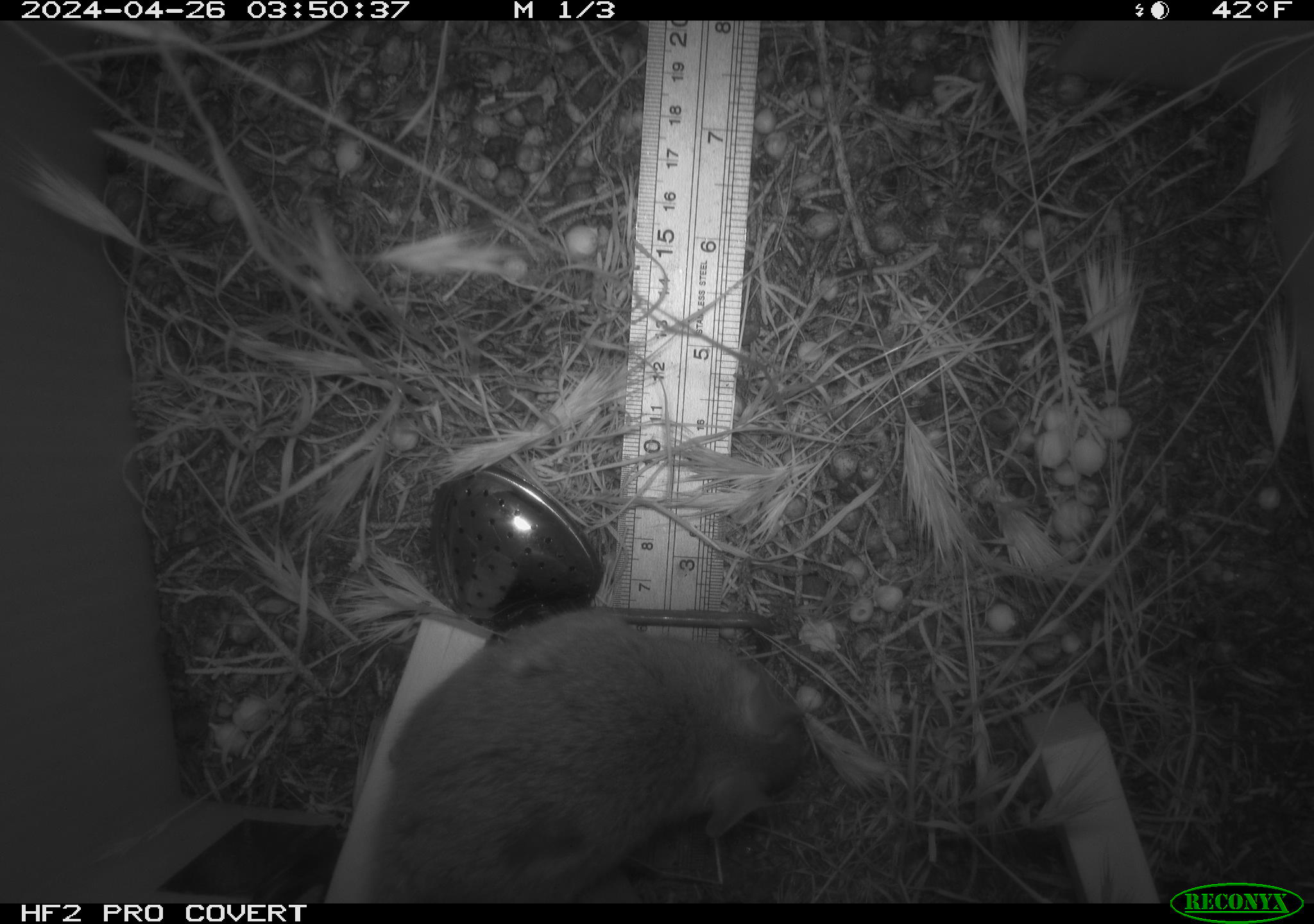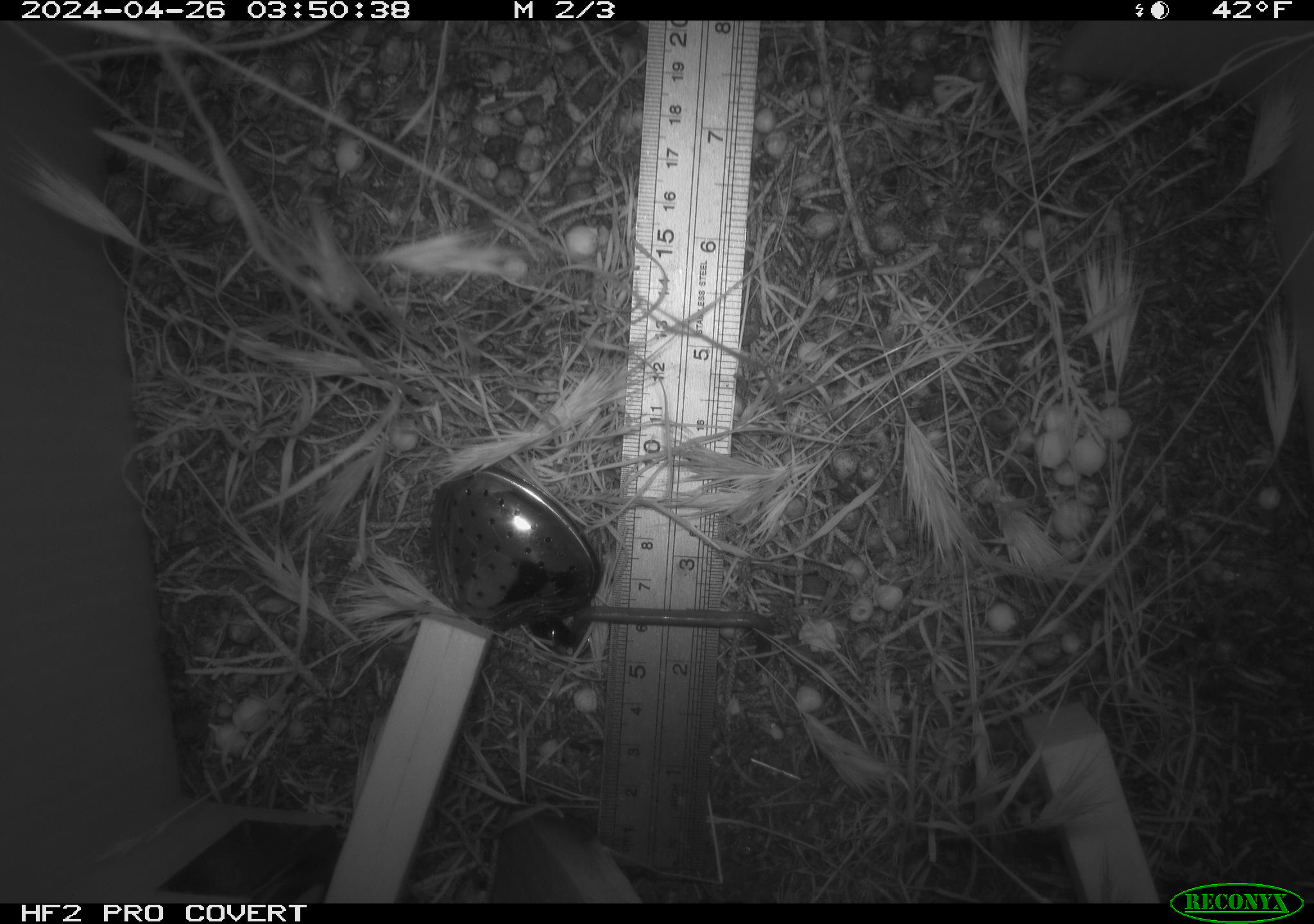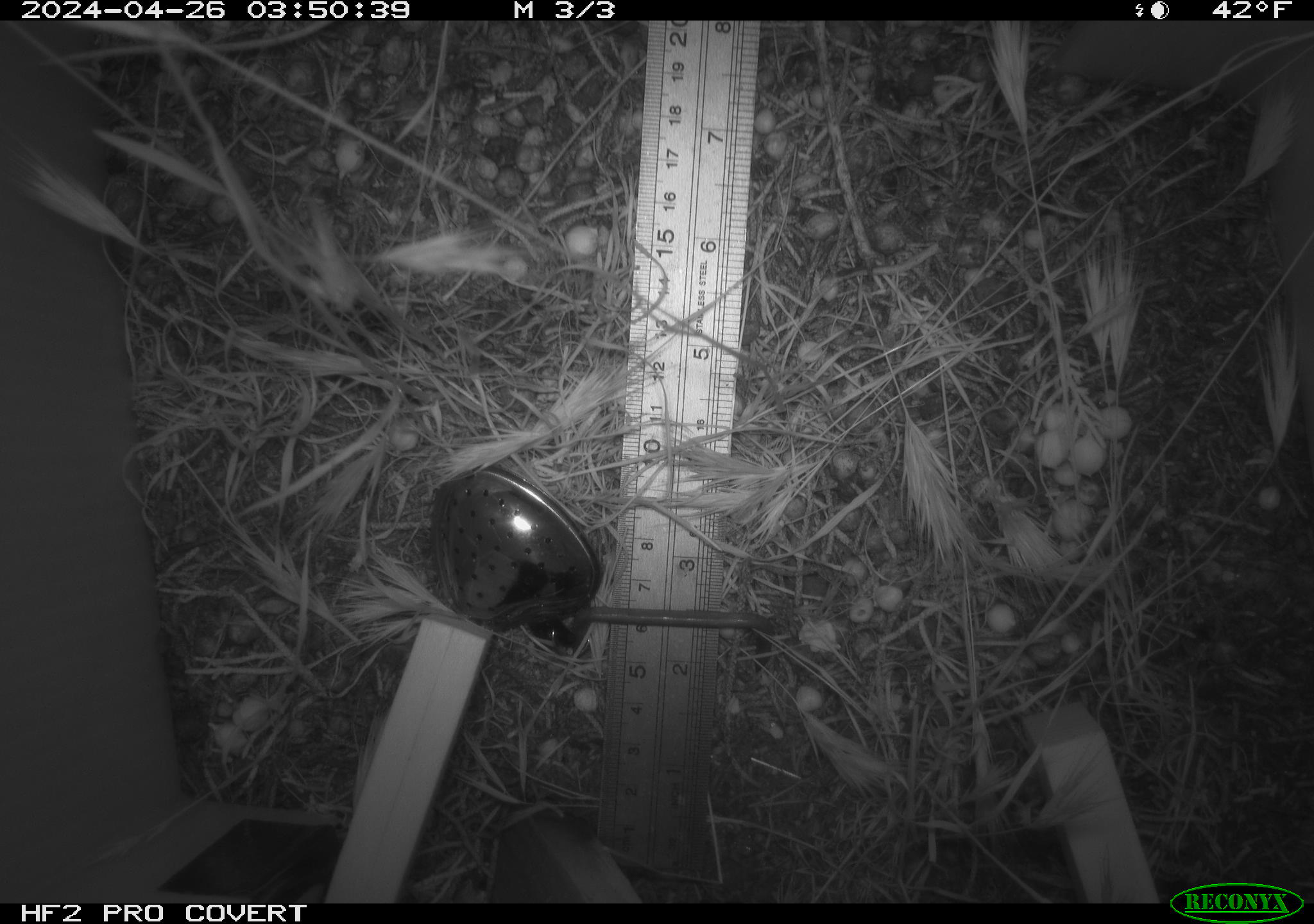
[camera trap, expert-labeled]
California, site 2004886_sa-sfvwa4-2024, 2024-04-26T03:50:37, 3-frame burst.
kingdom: Animalia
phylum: Chordata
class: Mammalia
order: Rodentia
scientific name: Rodentia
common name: mouse species